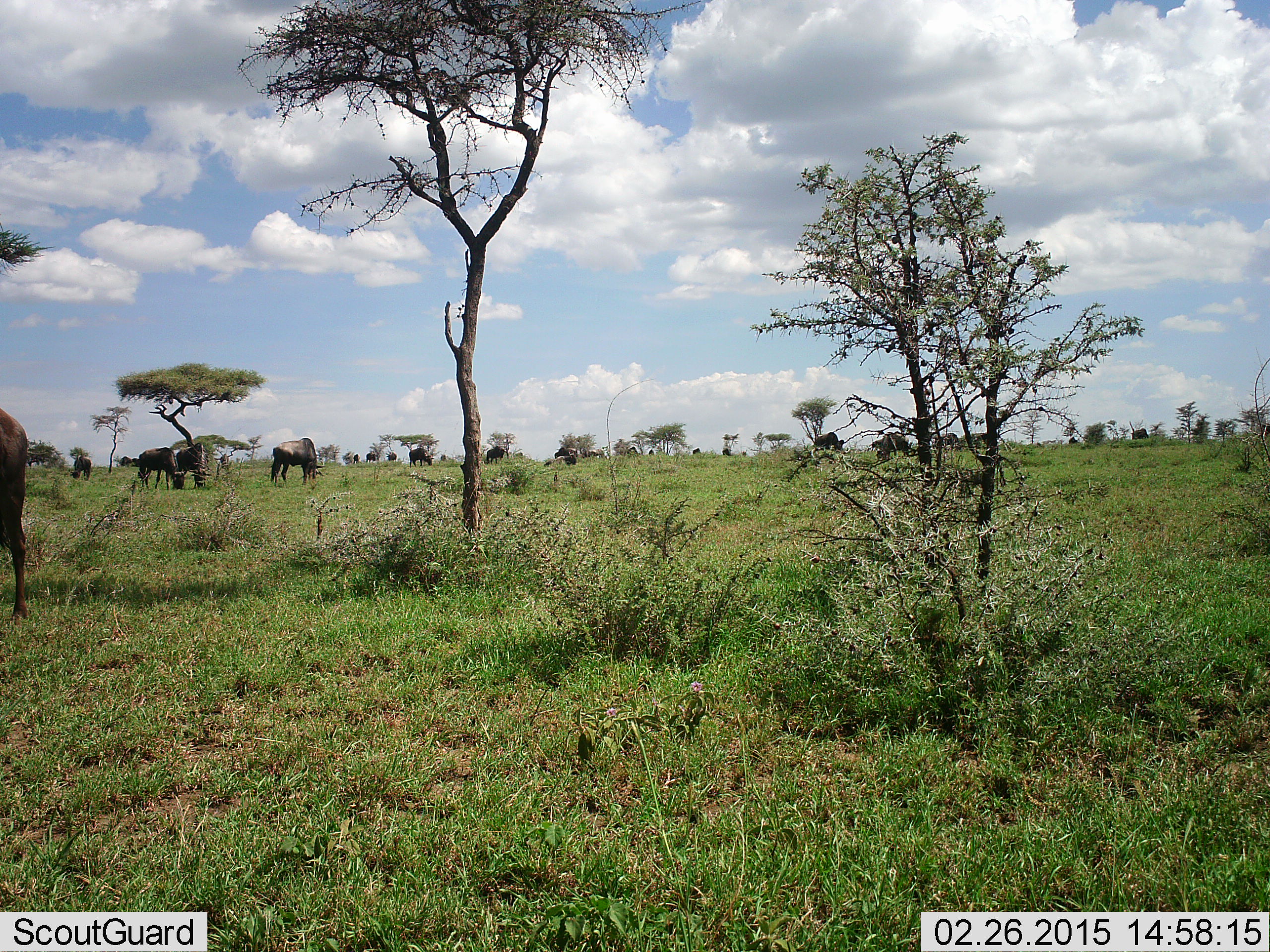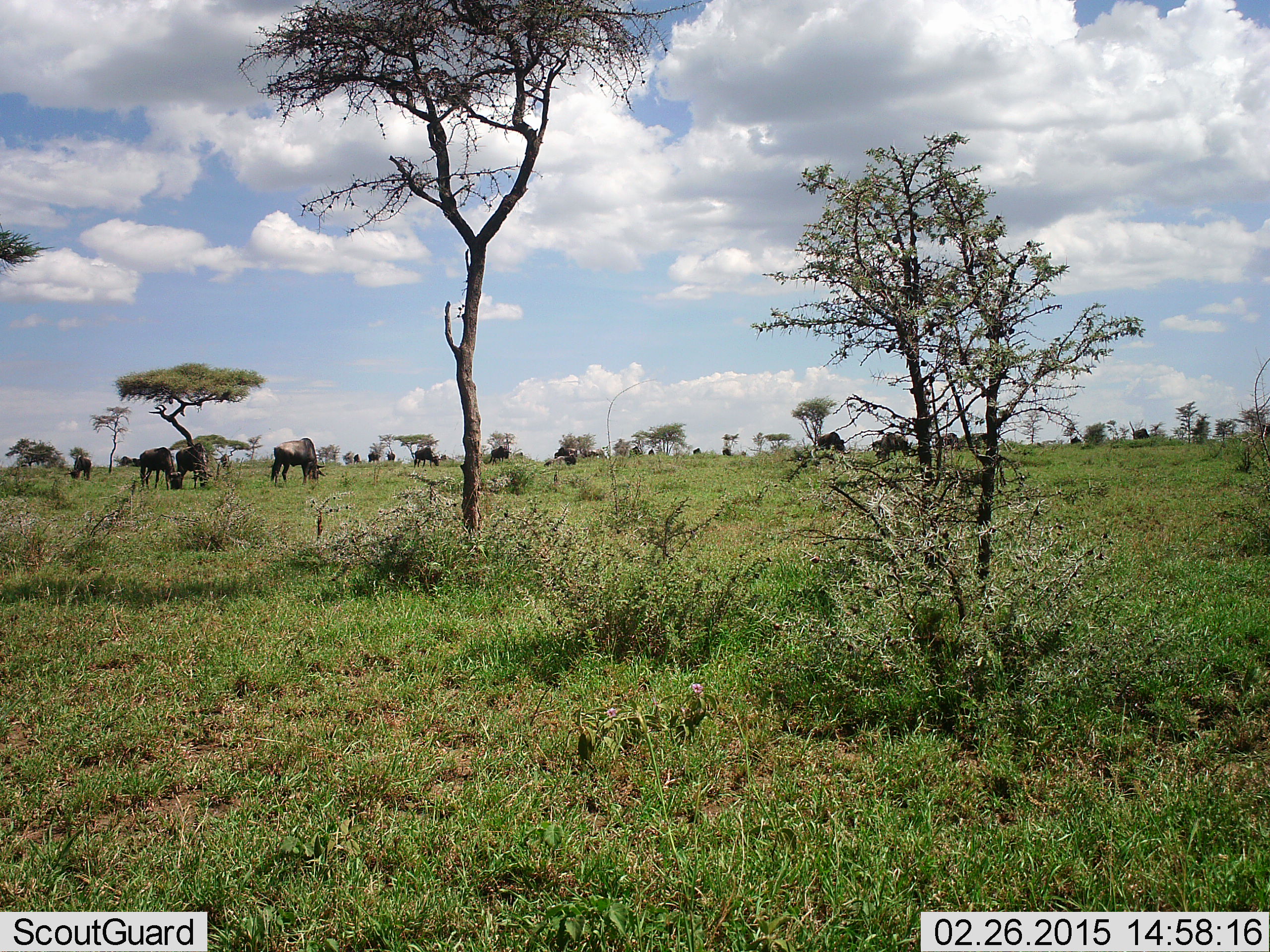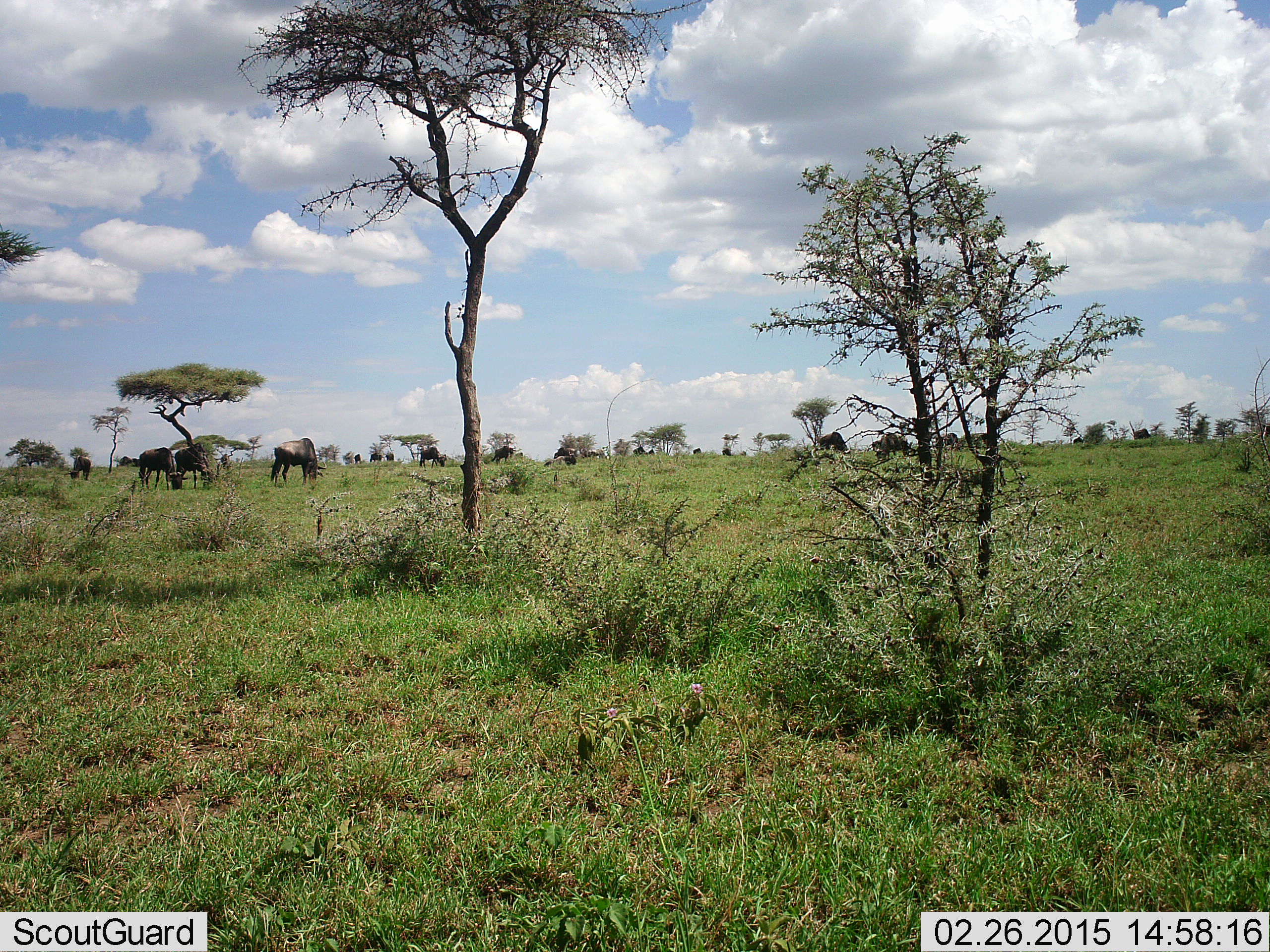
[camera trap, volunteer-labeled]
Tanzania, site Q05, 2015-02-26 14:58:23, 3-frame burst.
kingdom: Animalia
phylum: Chordata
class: Mammalia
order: Artiodactyla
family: Bovidae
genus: Connochaetes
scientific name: Connochaetes taurinus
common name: blue wildebeest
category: wildebeest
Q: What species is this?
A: Wildebeest (blue wildebeest) (Connochaetes taurinus).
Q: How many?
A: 11-50.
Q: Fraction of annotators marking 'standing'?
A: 60%.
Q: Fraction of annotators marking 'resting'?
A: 0%.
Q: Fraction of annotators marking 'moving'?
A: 50%.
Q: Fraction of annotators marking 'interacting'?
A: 0%.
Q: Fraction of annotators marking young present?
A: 0%.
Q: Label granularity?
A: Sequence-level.